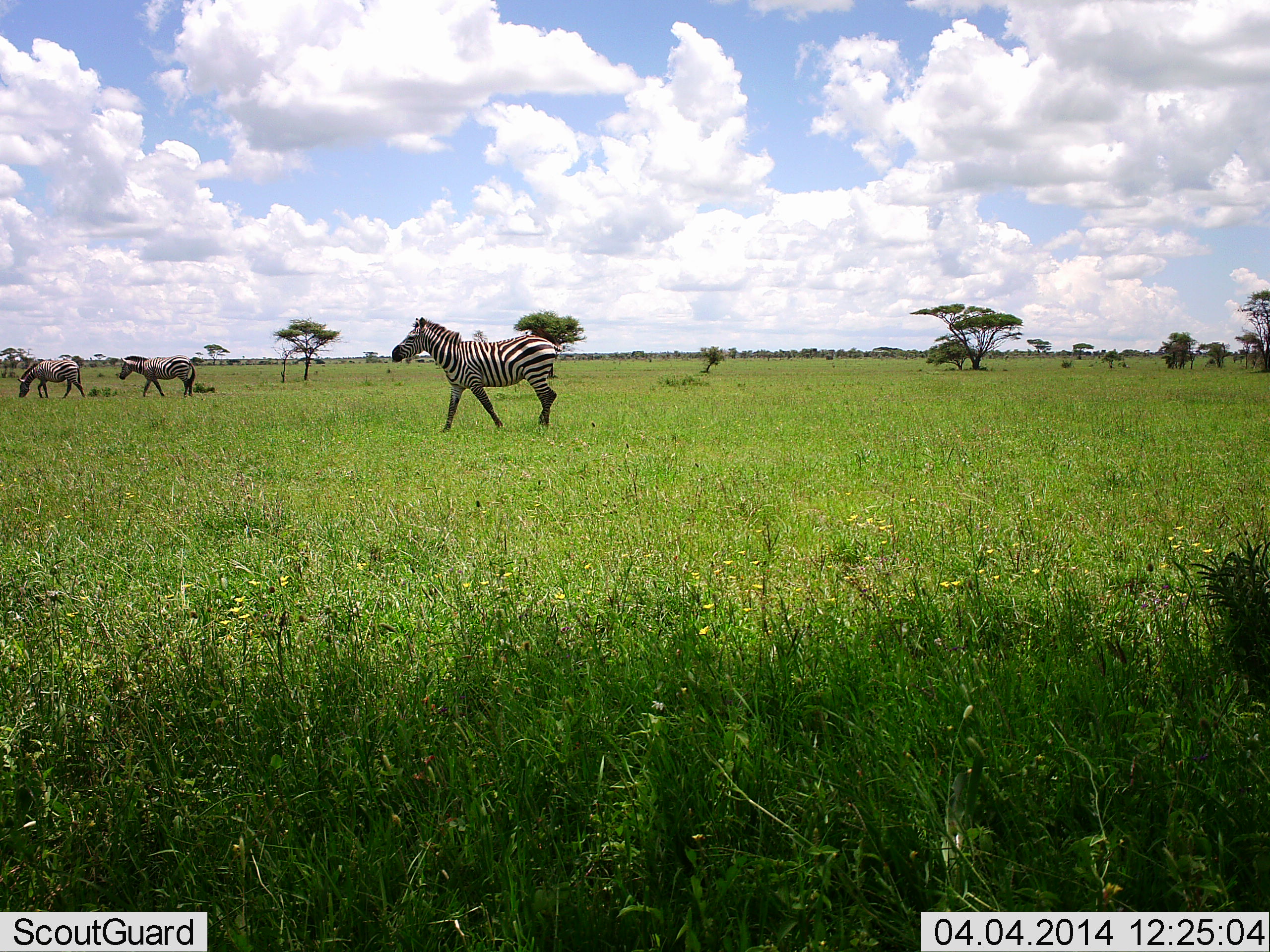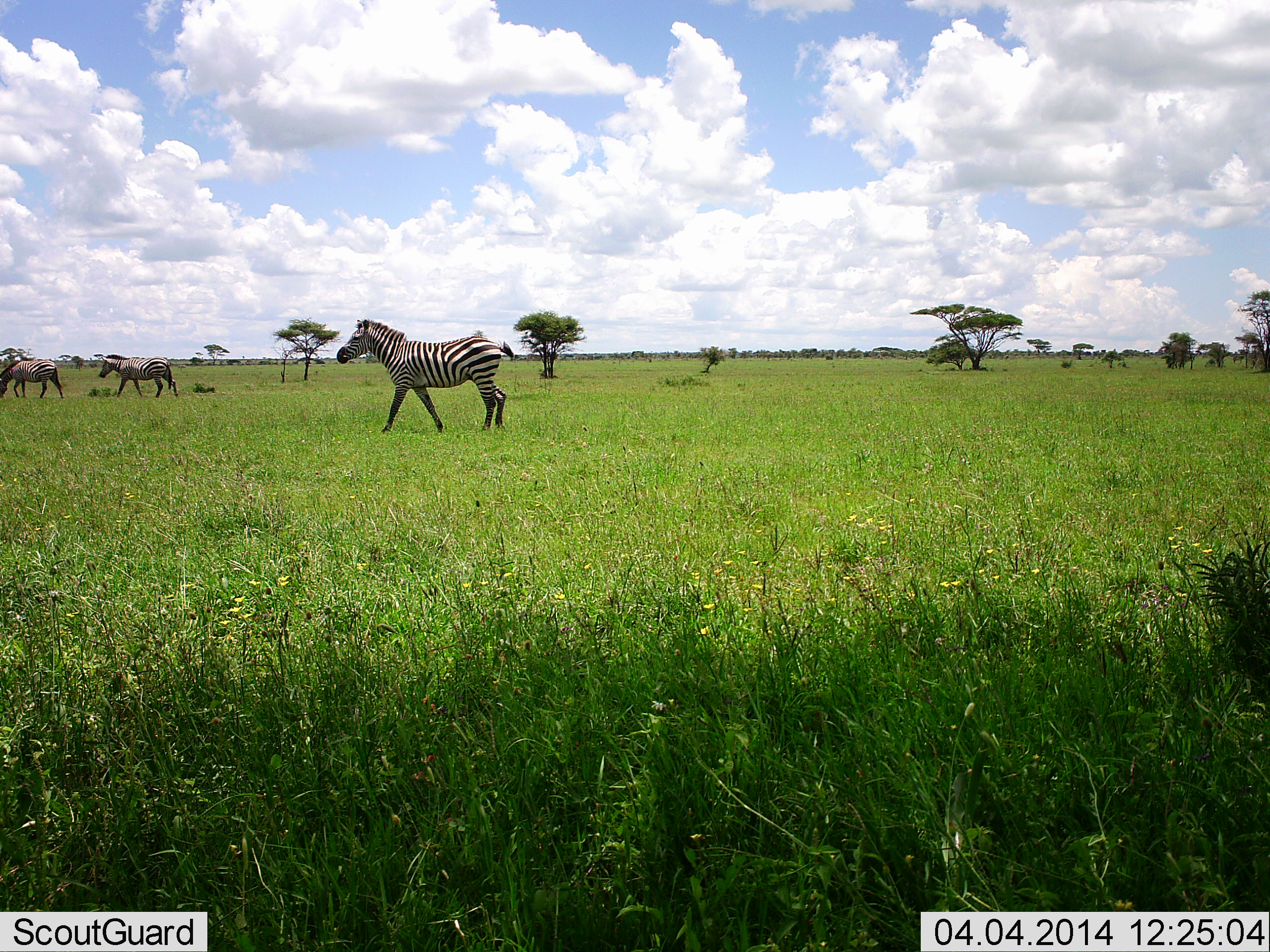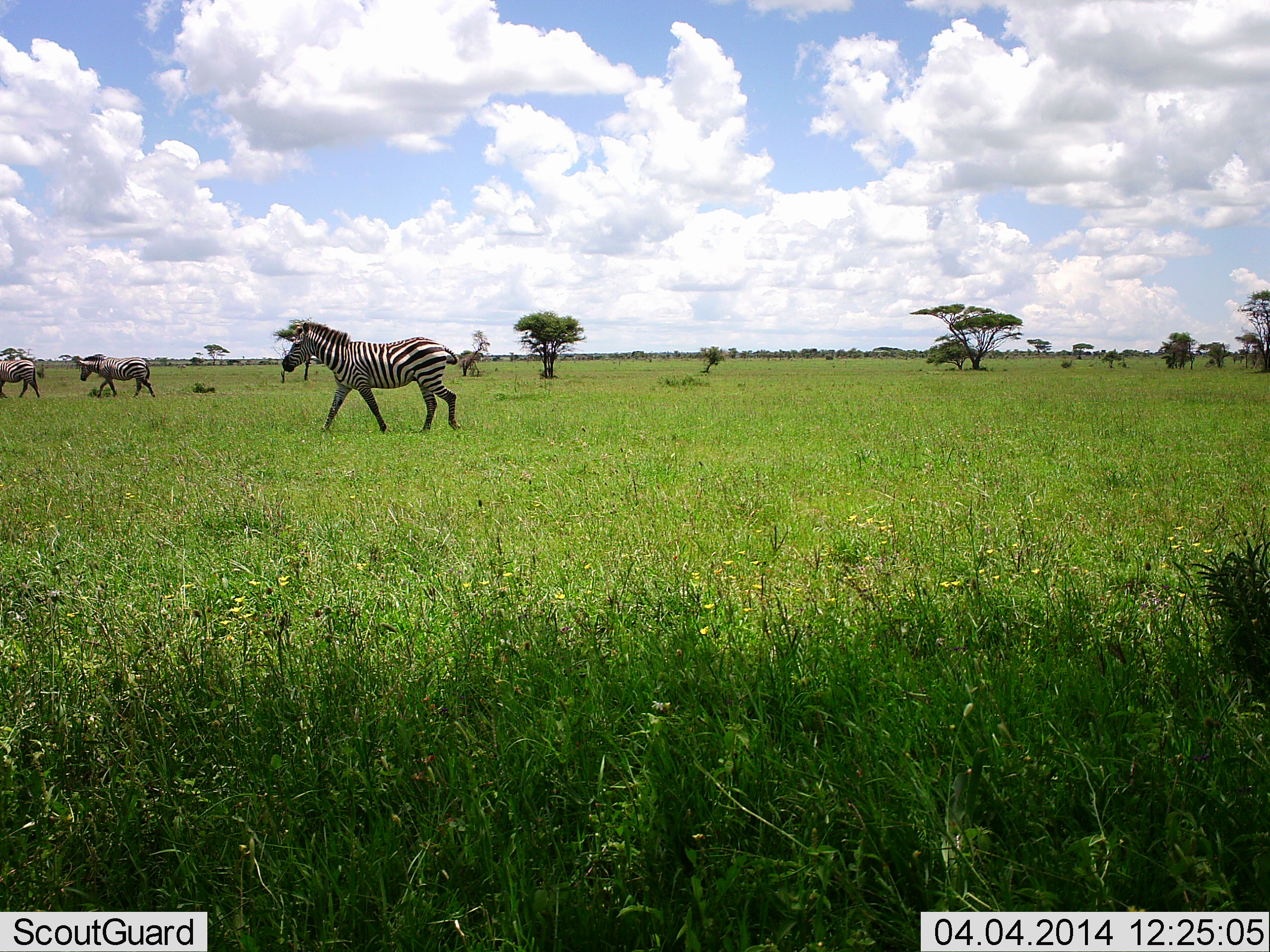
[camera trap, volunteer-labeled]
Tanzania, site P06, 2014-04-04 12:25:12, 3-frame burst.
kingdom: Animalia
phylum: Chordata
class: Mammalia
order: Perissodactyla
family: Equidae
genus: Equus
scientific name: Equus quagga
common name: plains zebra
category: zebra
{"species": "zebra (plains zebra) (Equus quagga)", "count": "3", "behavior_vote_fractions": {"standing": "10%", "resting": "0%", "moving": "100%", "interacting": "0%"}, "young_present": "0%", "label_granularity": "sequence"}